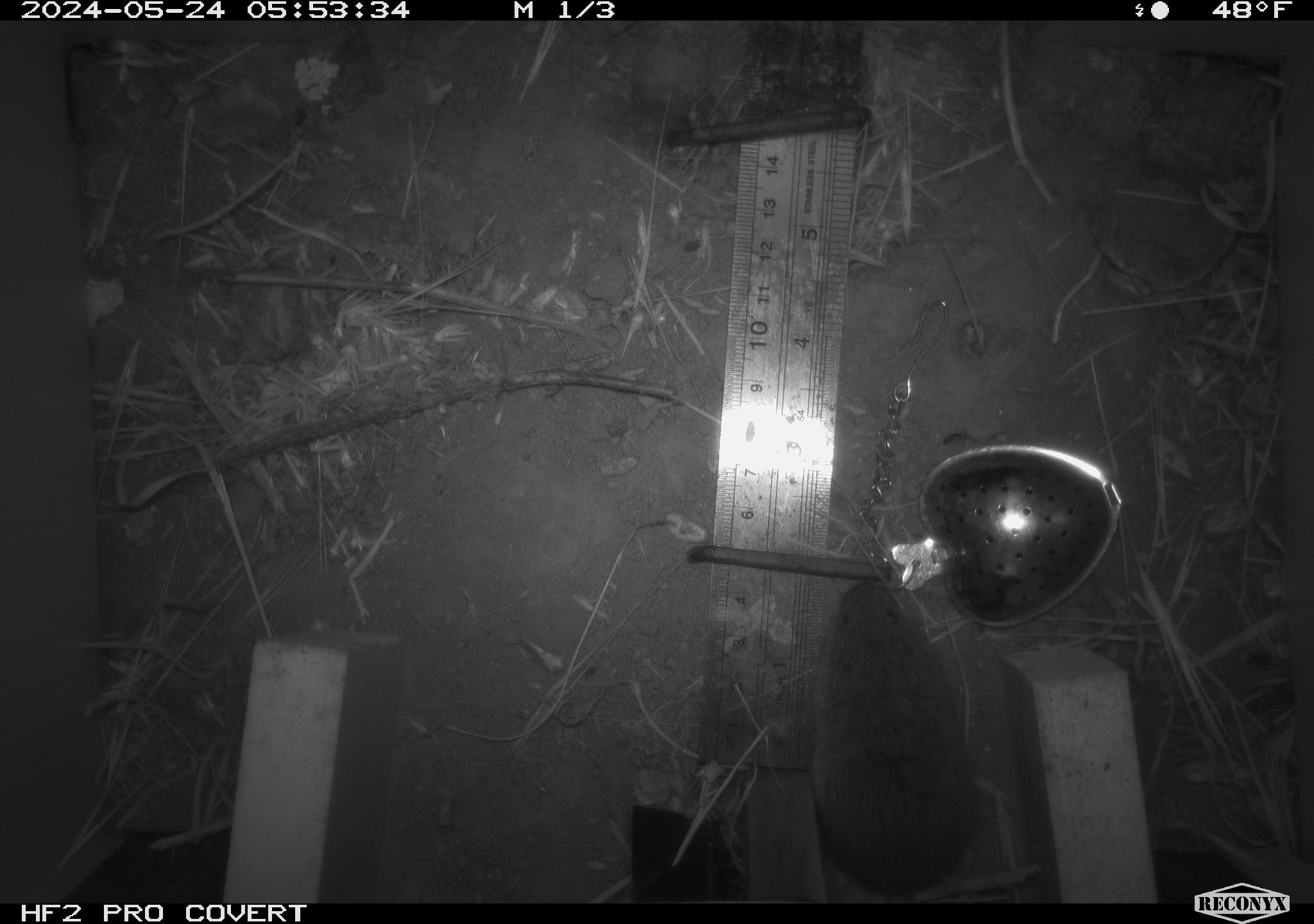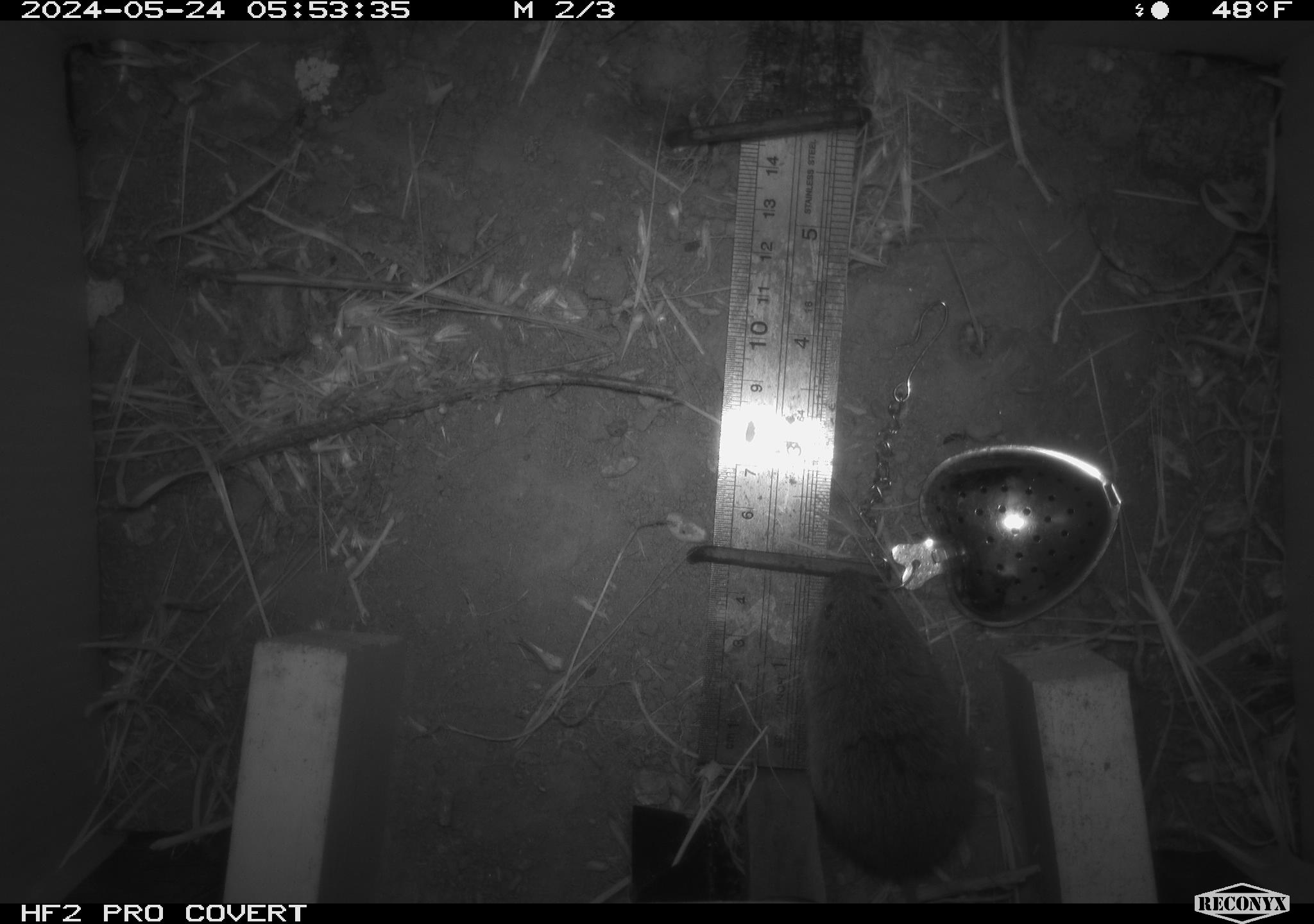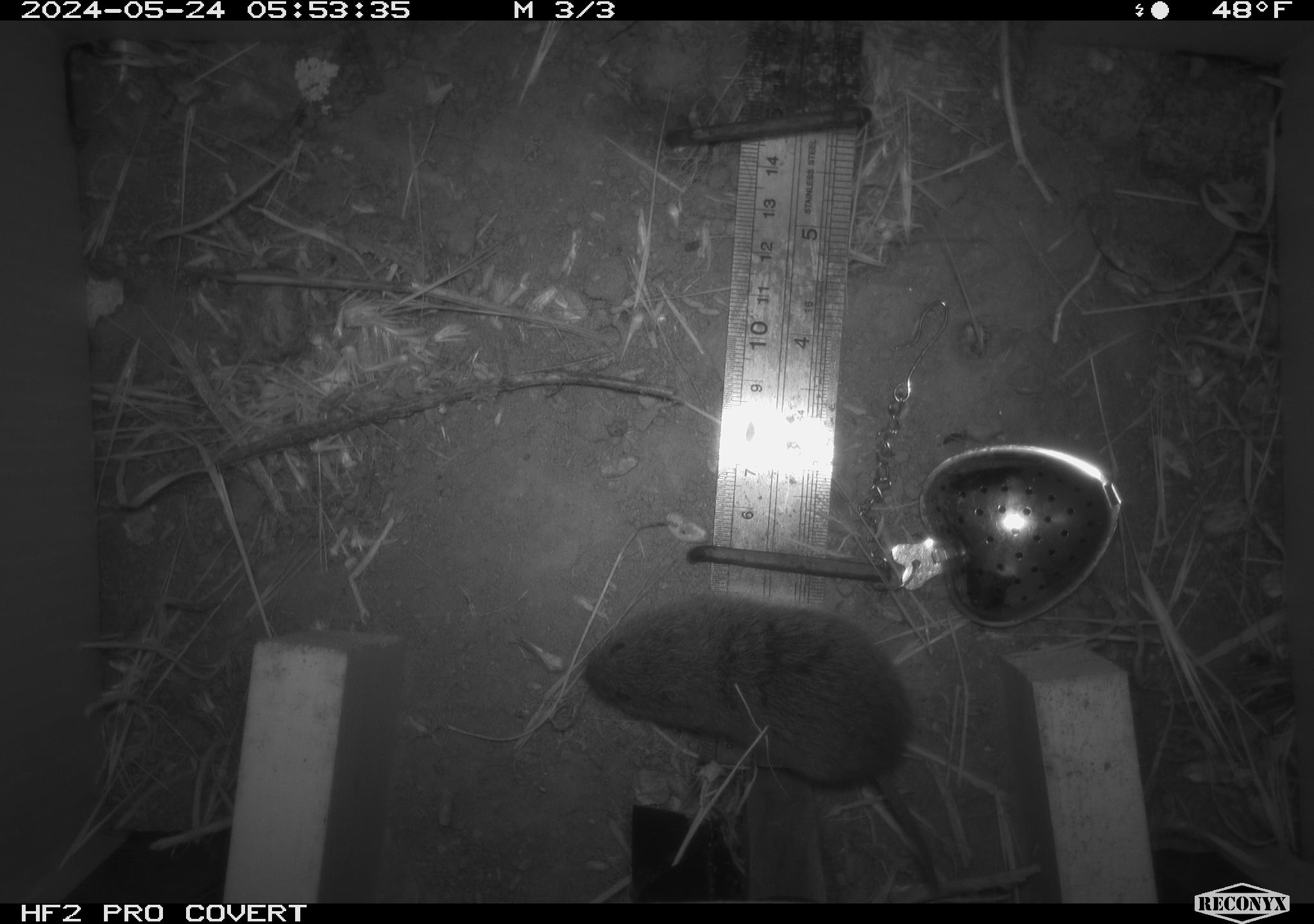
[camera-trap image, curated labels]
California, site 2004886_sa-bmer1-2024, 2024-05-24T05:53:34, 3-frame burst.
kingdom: Animalia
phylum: Chordata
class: Mammalia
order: Rodentia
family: Cricetidae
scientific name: Arvicolinae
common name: voles, lemmings, and muskrats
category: arvicolinae subfamily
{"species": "arvicolinae subfamily (voles, lemmings, and muskrats) (Arvicolinae)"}